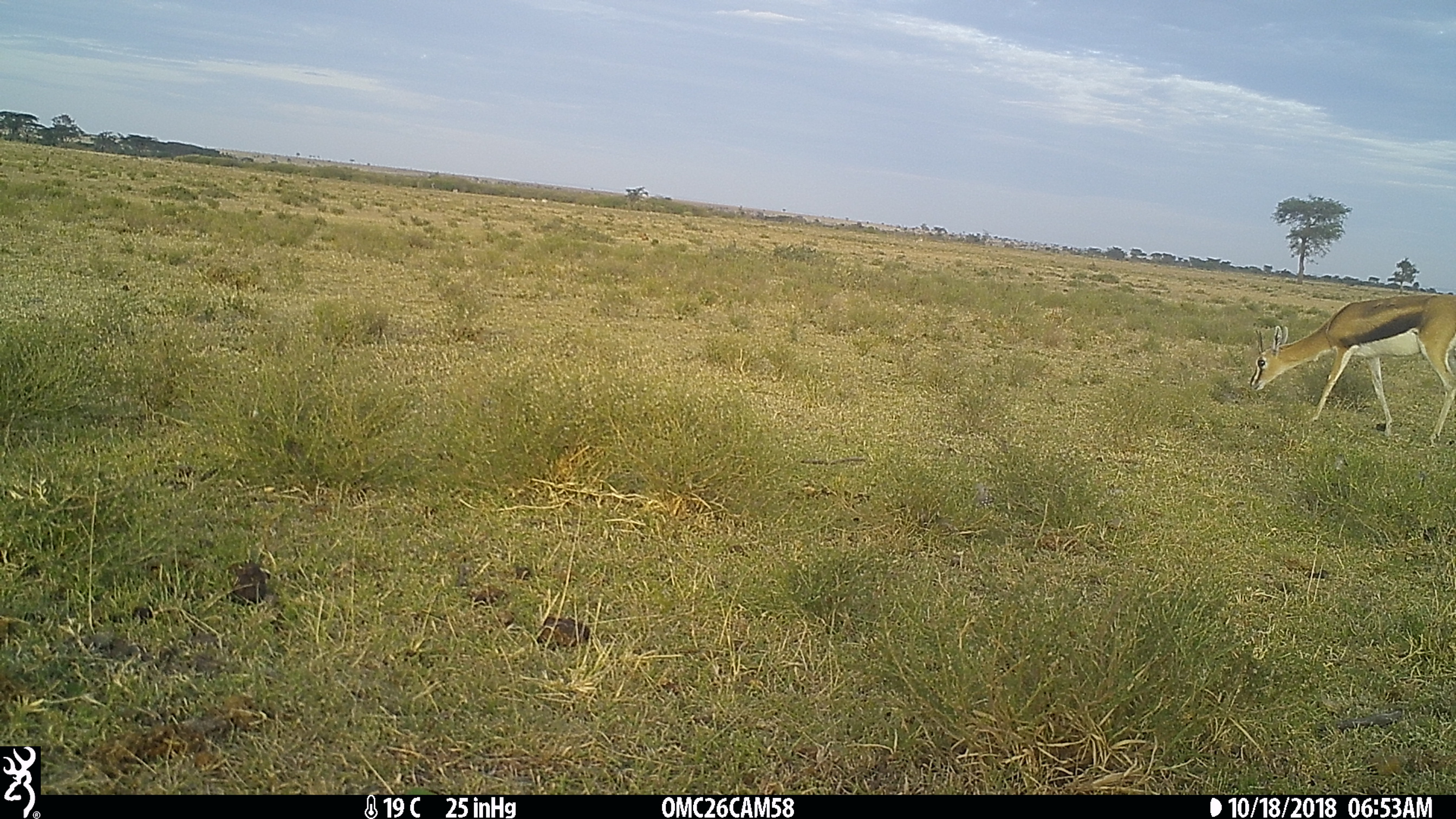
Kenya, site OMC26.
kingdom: Animalia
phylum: Chordata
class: Mammalia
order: Artiodactyla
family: Bovidae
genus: Eudorcas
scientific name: Eudorcas thomsonii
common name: thomon's gazelle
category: gazelle thomsons